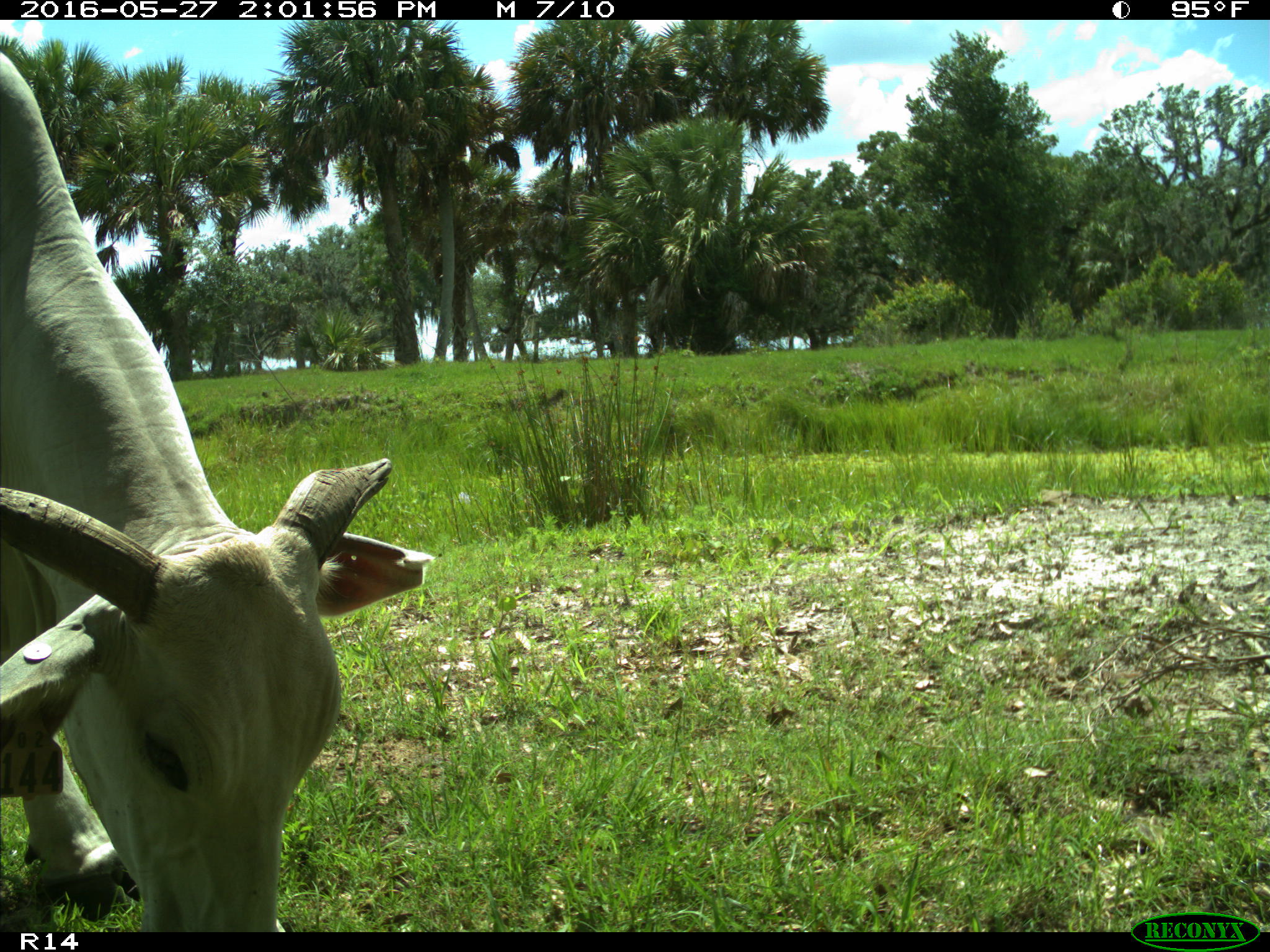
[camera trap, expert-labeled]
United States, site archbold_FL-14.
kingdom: Animalia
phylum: Chordata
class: Mammalia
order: Artiodactyla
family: Bovidae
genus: Bos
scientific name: Bos taurus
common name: domestic cow